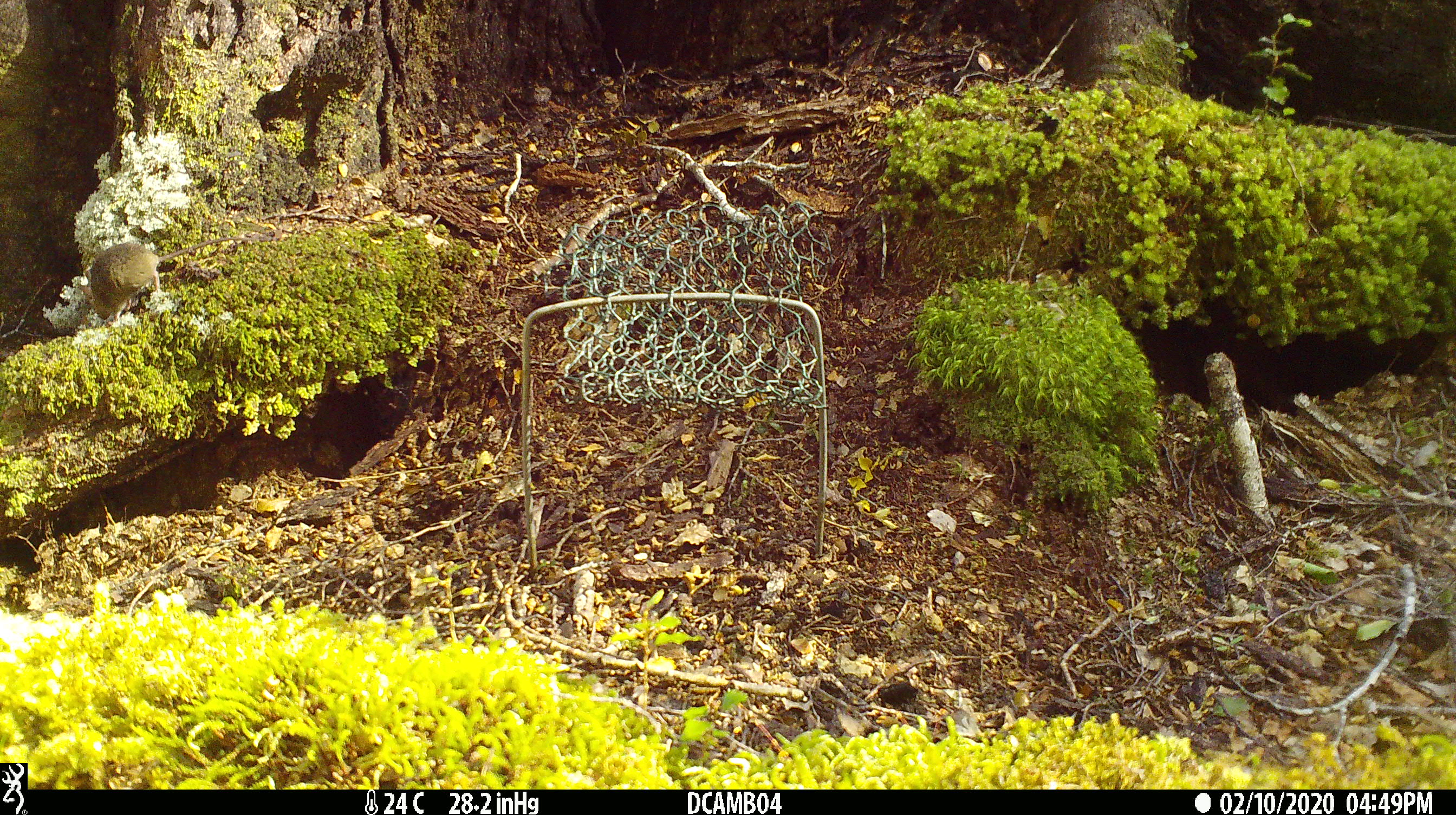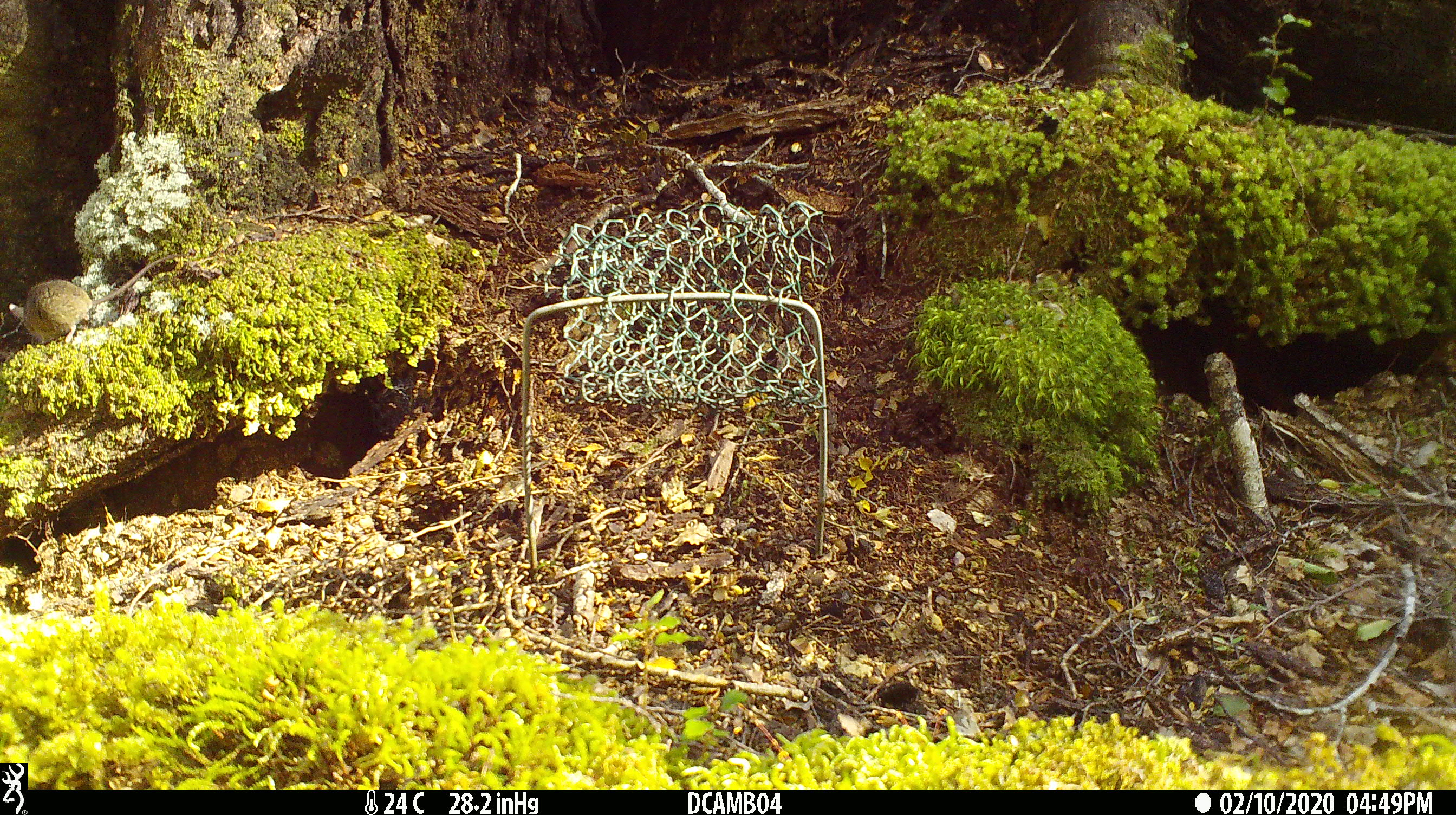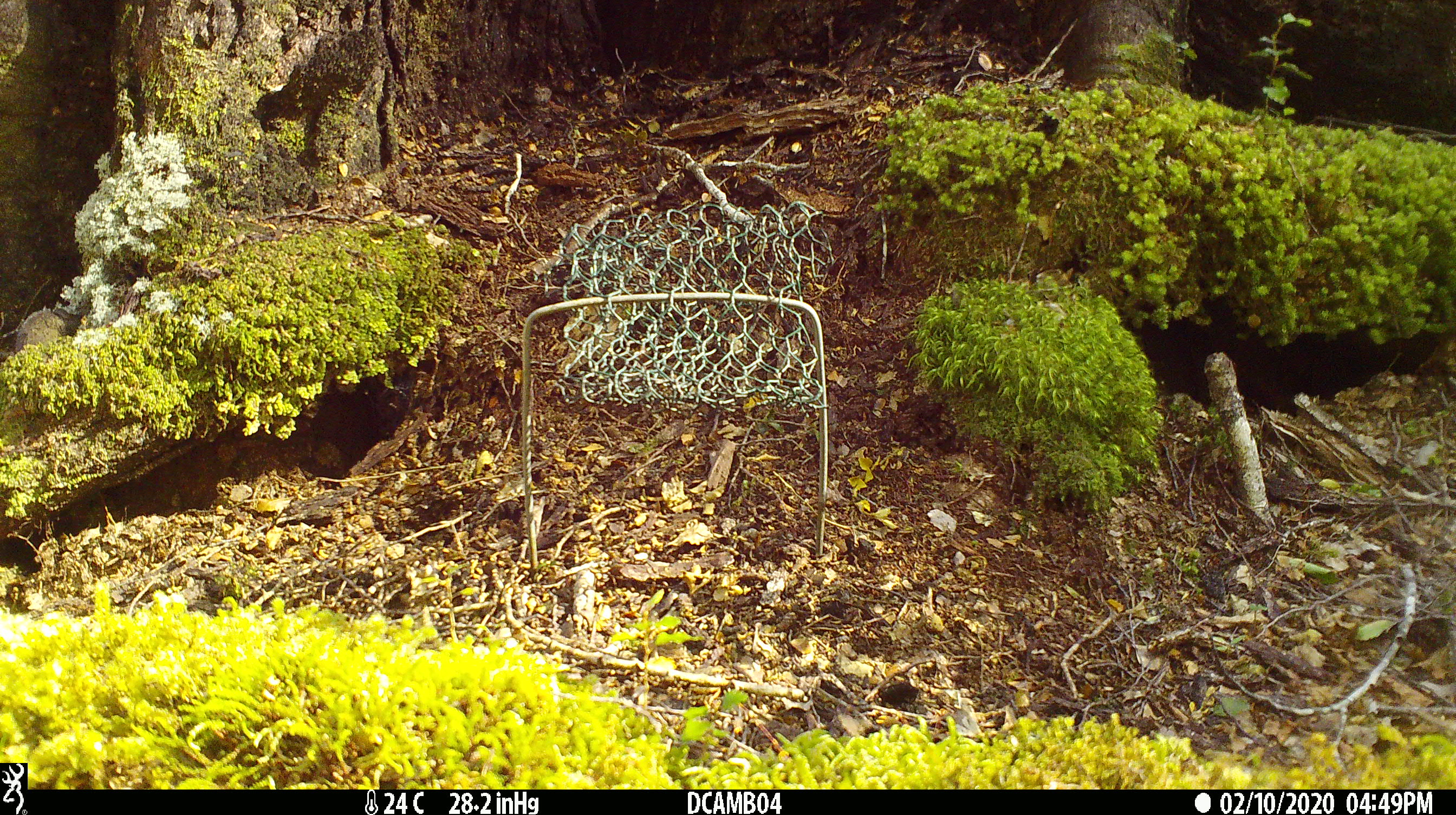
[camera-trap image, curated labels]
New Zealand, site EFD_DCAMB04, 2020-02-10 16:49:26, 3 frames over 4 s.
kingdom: Animalia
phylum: Chordata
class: Mammalia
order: Rodentia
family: Muridae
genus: Mus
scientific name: Mus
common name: mouse